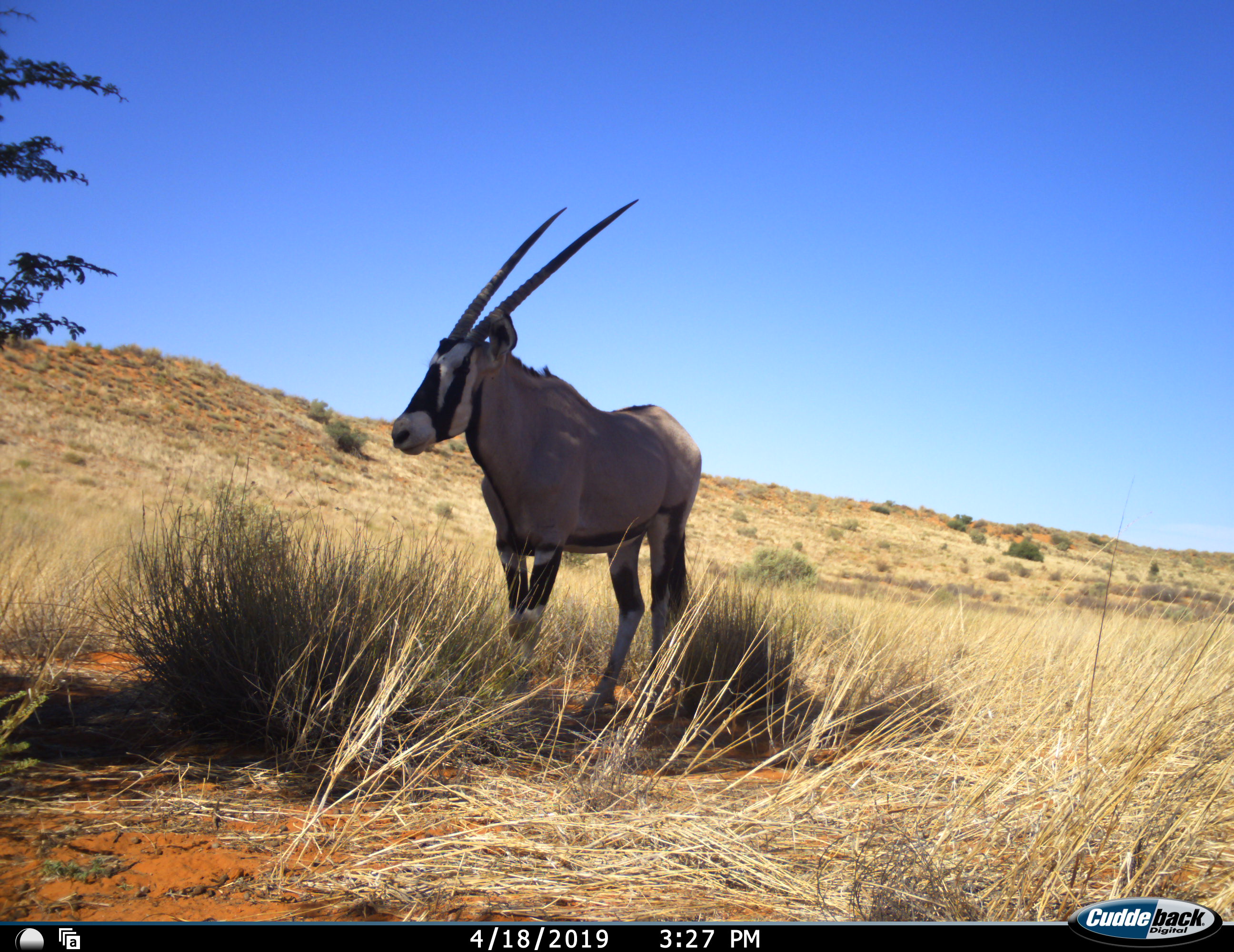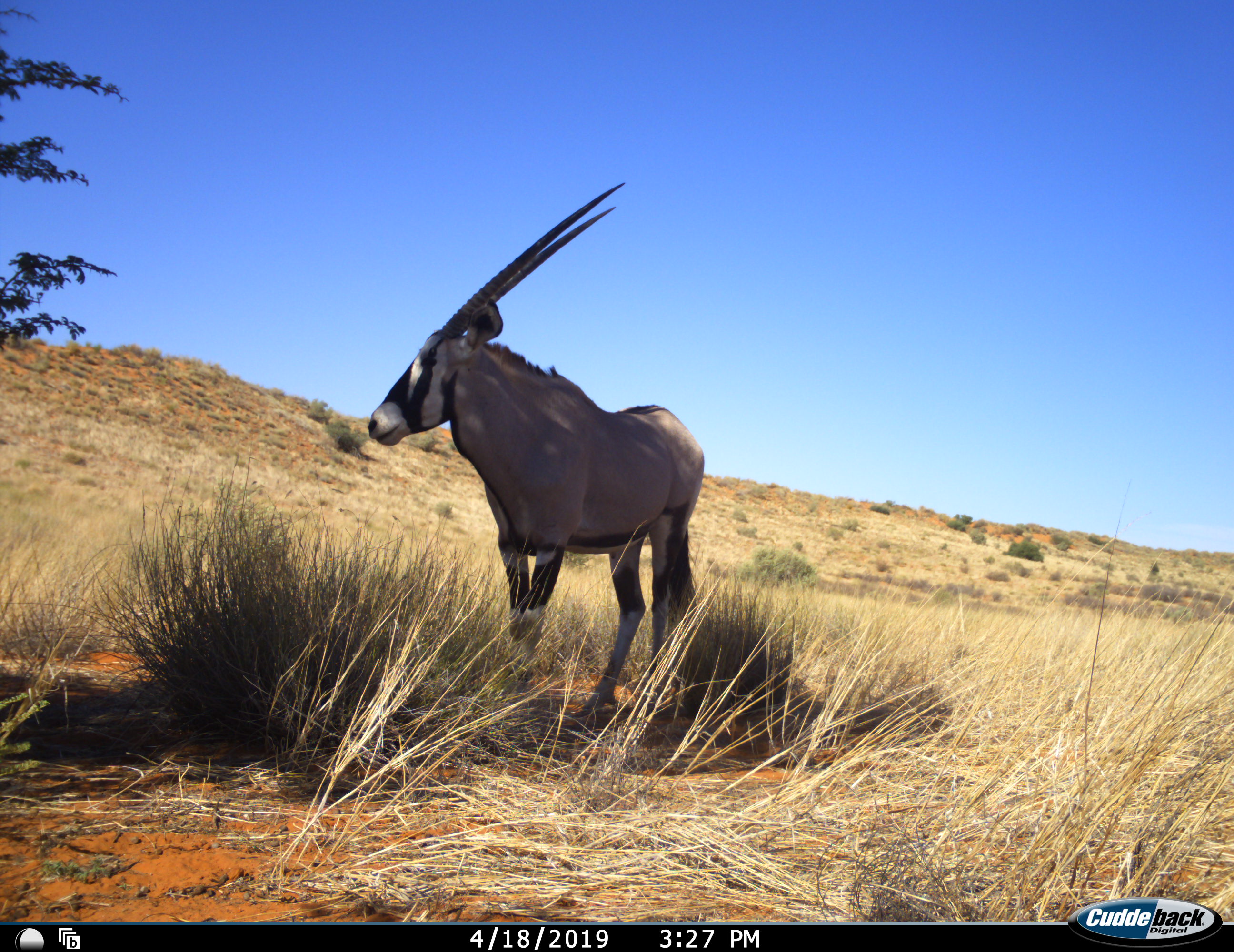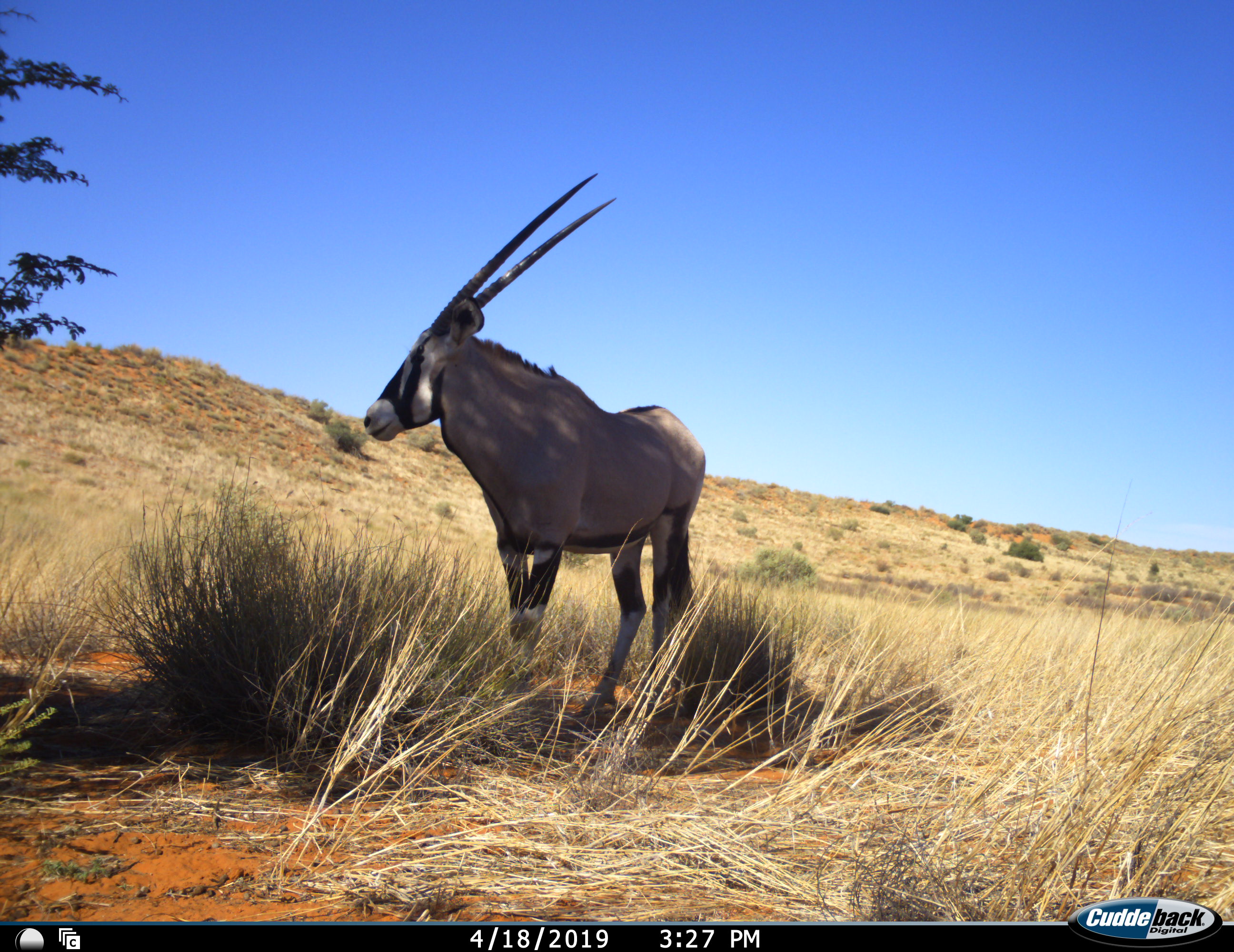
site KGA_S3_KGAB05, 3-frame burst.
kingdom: Animalia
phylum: Chordata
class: Mammalia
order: Artiodactyla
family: Bovidae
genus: Oryx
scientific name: Oryx gazella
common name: gemsbok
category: oryx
Oryx (gemsbok) (Oryx gazella), count 1. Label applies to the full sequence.